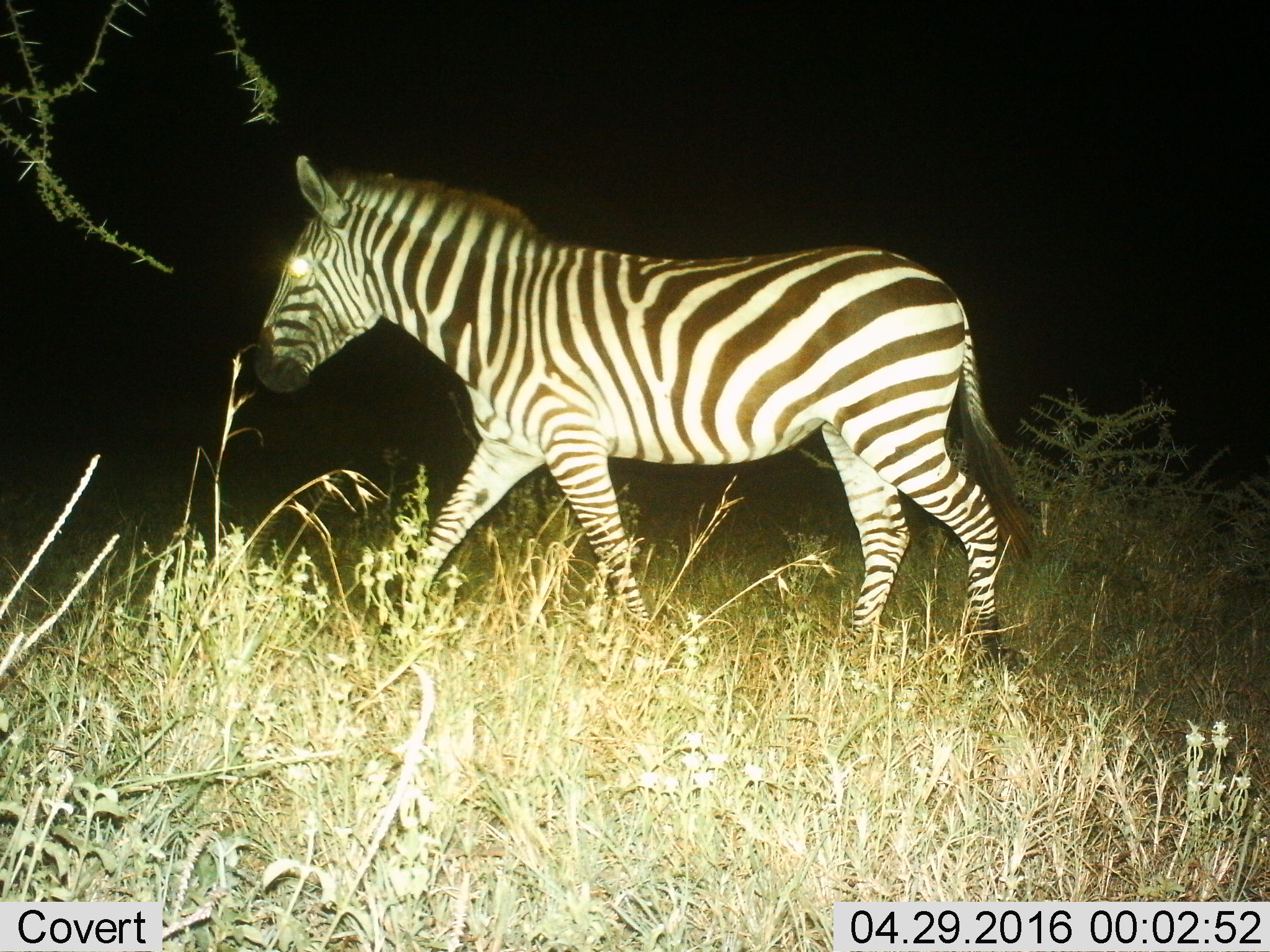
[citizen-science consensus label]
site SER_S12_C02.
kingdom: Animalia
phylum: Chordata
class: Mammalia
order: Perissodactyla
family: Equidae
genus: Equus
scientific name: Equus quagga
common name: plains zebra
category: zebraplains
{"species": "zebraplains (plains zebra) (Equus quagga)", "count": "1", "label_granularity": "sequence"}